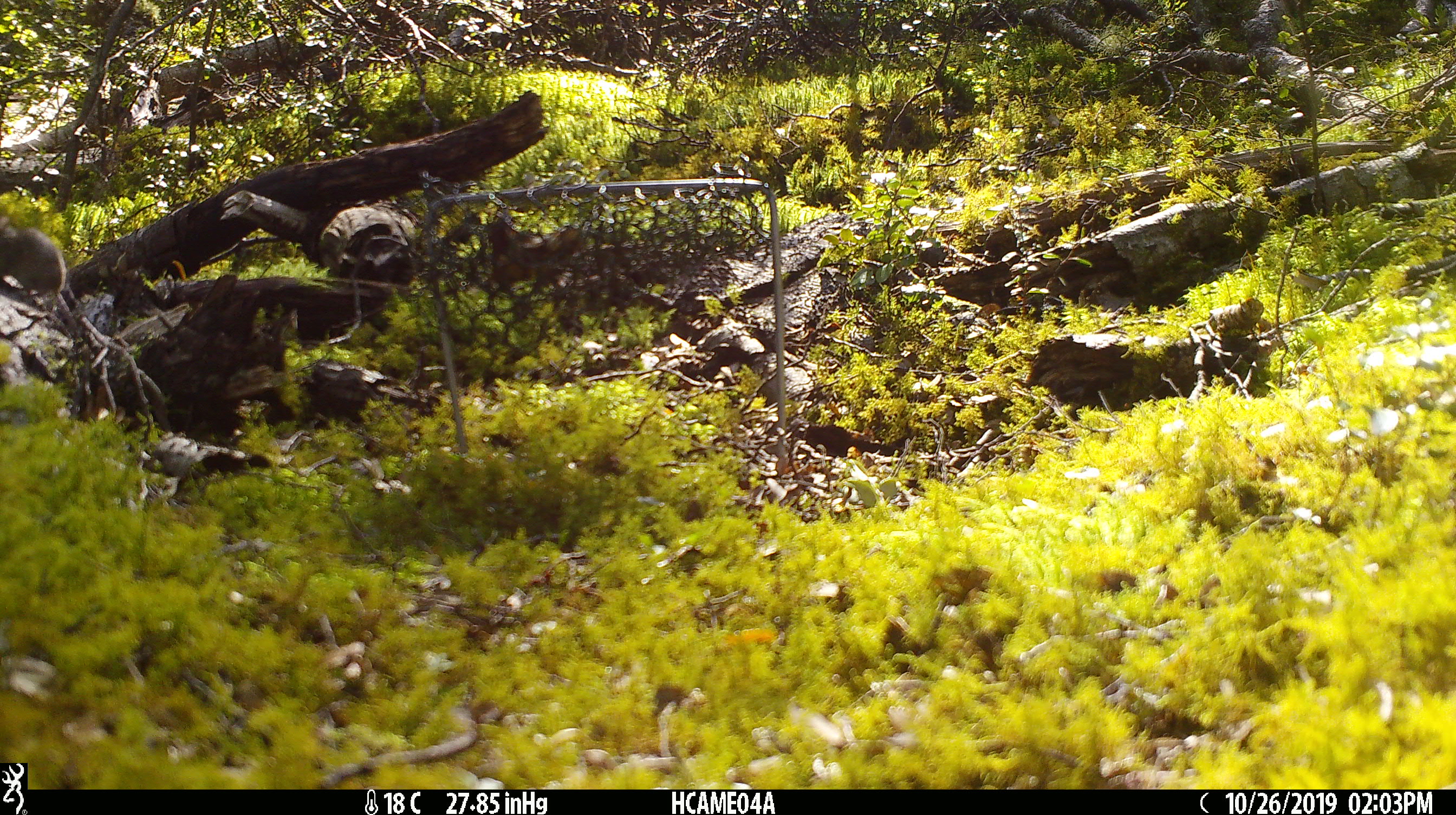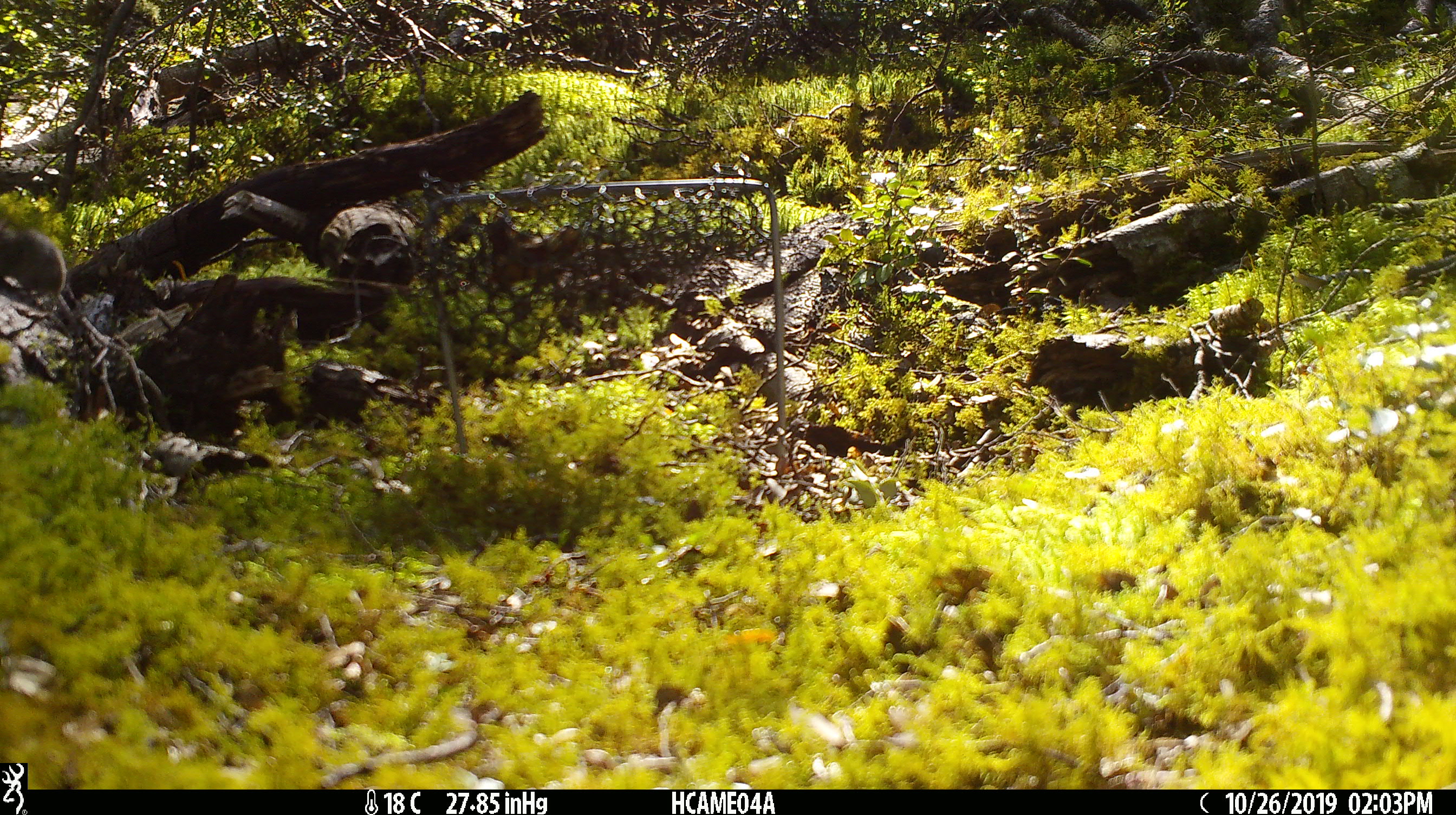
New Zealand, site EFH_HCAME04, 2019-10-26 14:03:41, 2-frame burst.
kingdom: Animalia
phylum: Chordata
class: Mammalia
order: Rodentia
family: Muridae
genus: Mus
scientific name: Mus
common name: mouse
Mouse (Mus).